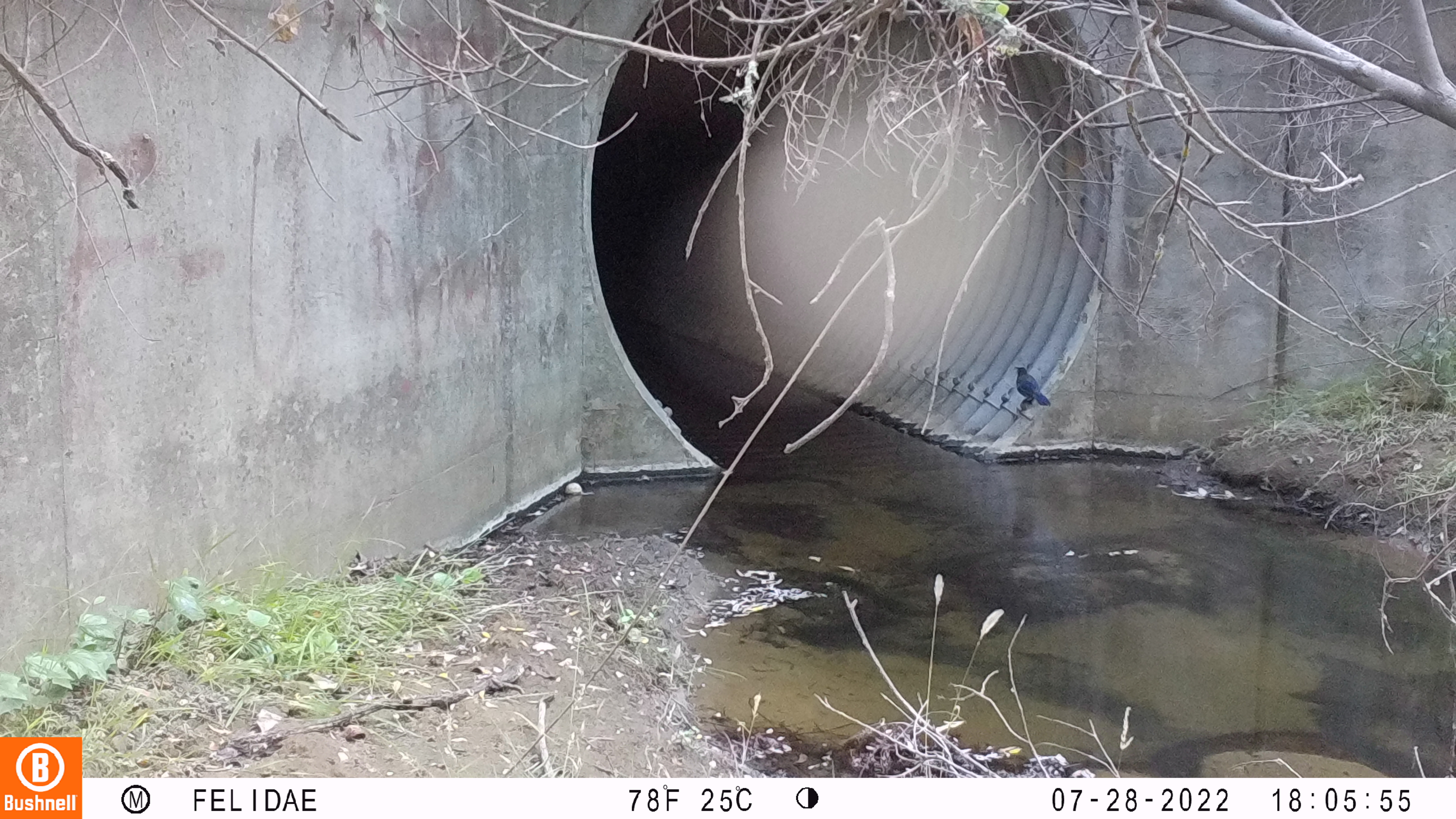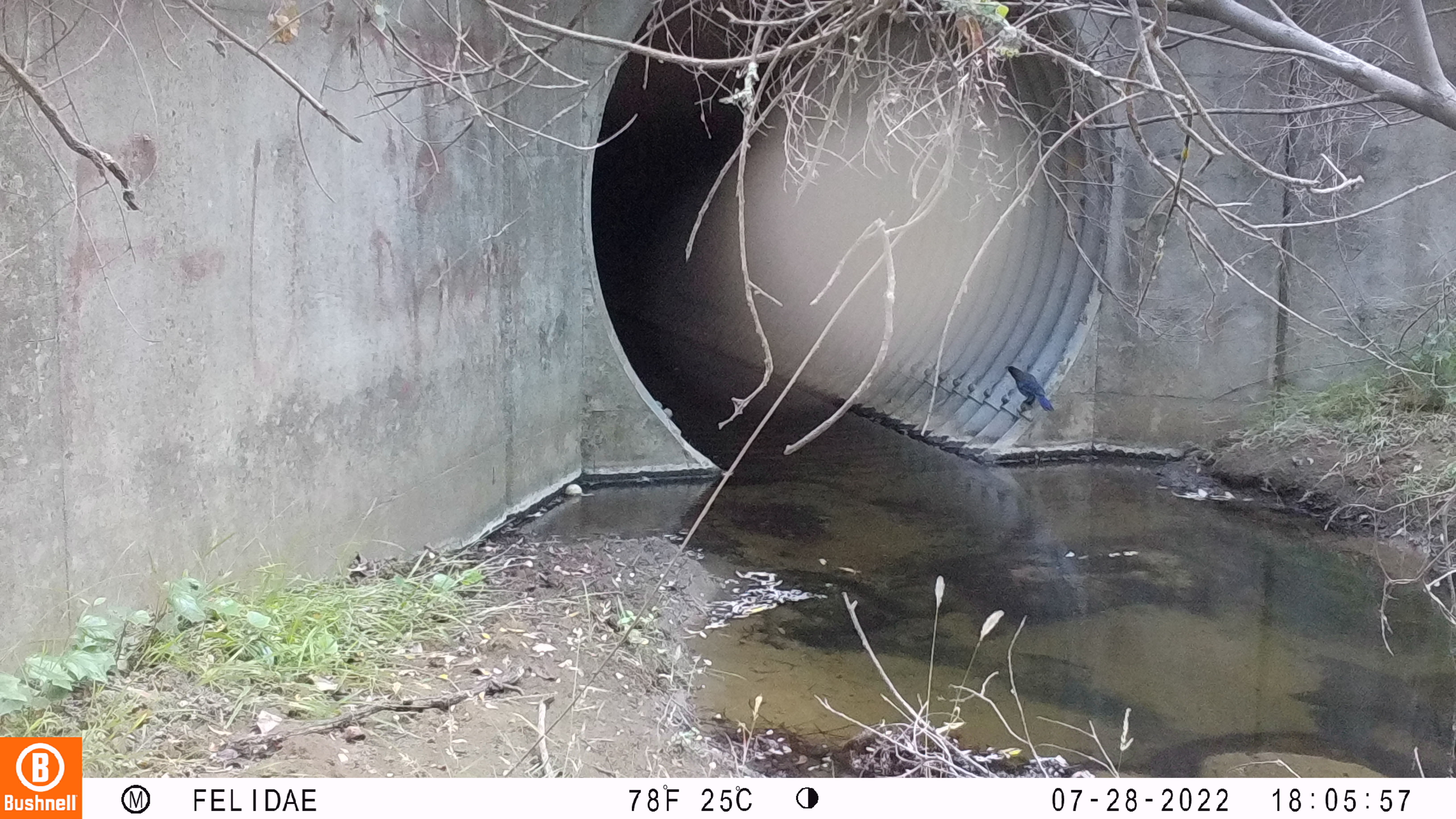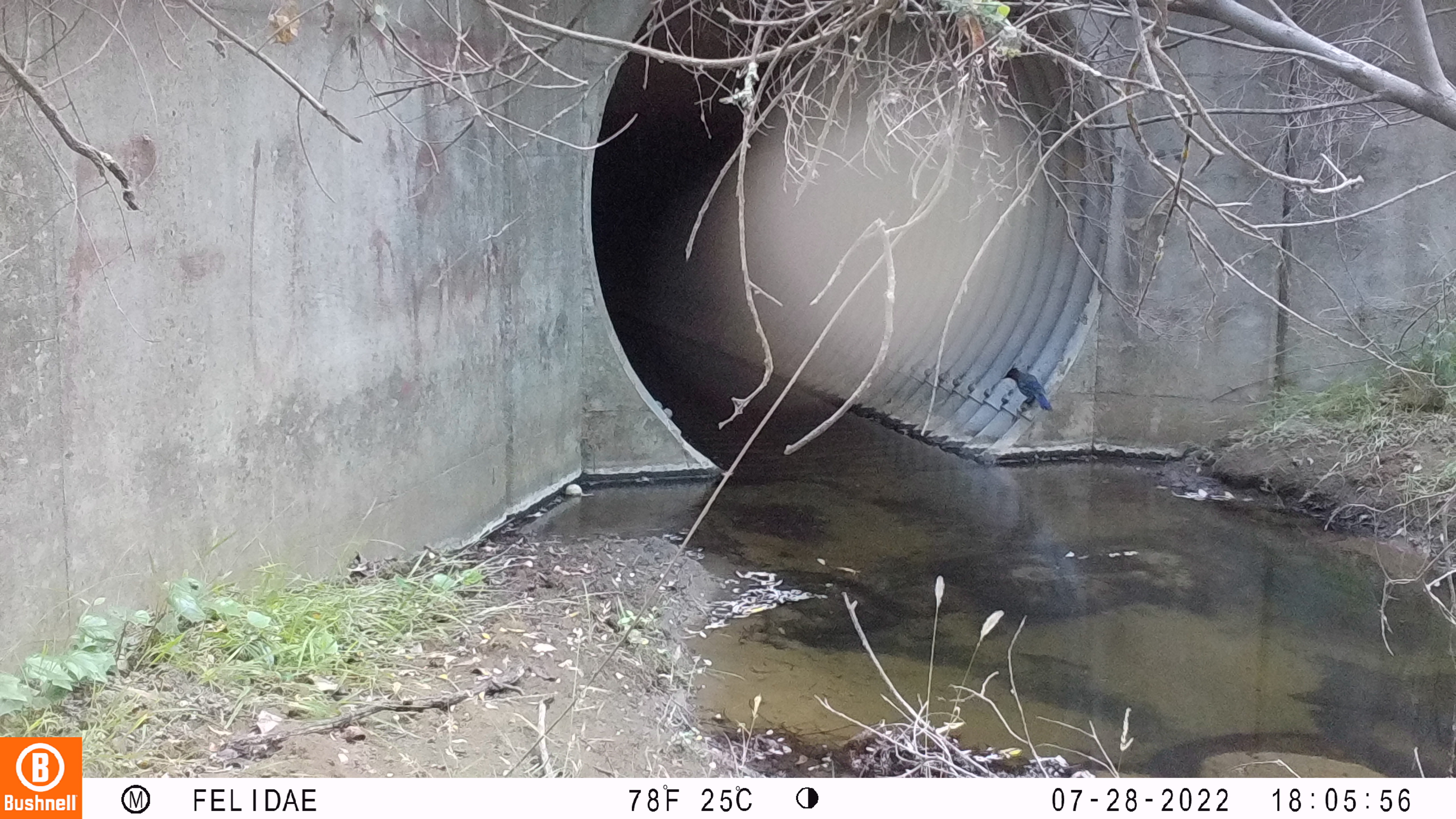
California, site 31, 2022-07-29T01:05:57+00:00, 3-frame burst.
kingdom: Animalia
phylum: Chordata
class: Aves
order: Passeriformes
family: Corvidae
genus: Cyanocitta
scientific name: Cyanocitta stelleri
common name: steller's jay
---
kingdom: Animalia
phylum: Chordata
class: Aves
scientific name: Aves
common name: bird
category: unknown bird